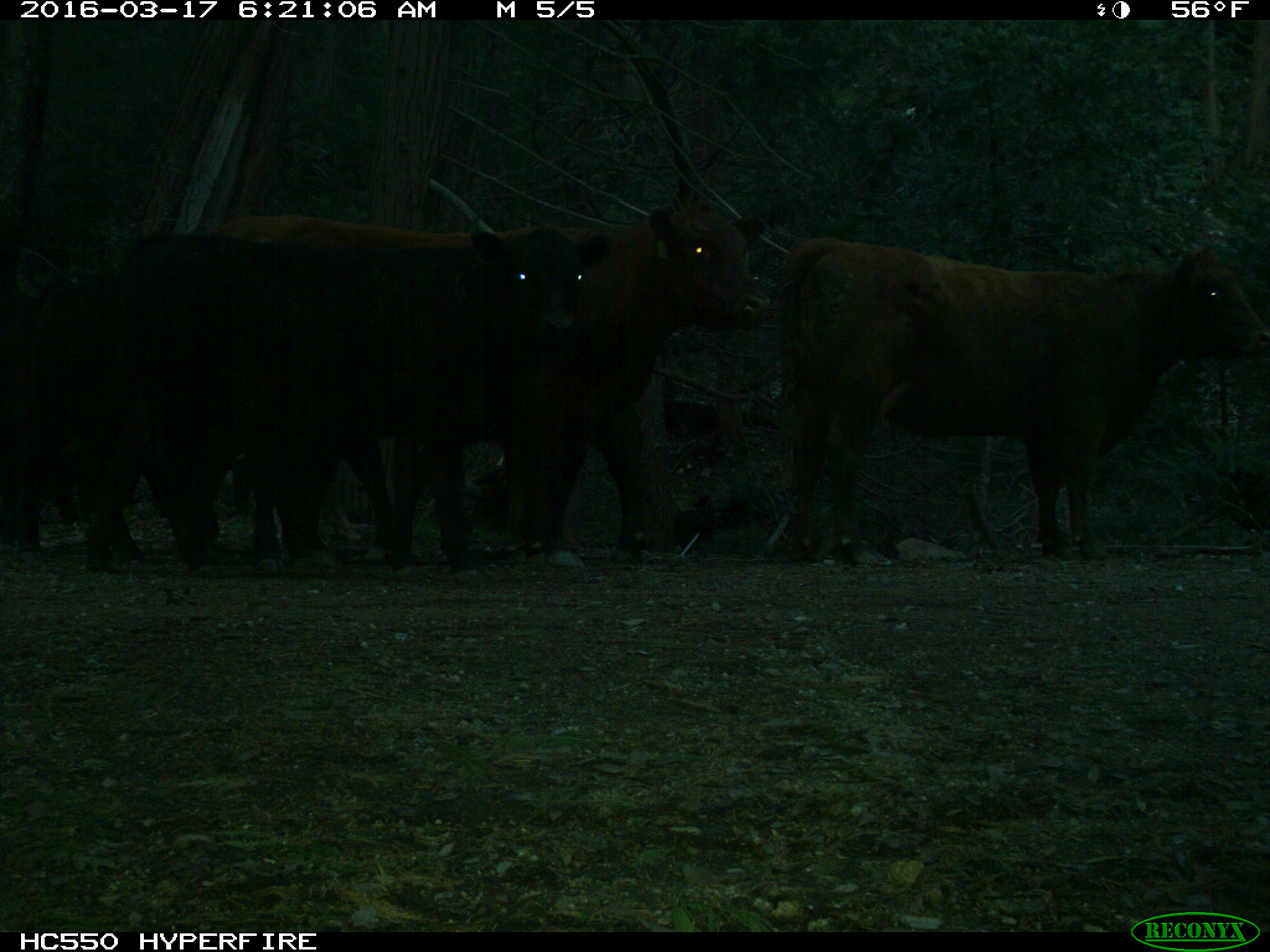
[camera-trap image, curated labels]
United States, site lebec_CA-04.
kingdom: Animalia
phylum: Chordata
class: Mammalia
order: Artiodactyla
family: Bovidae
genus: Bos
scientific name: Bos taurus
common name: domestic cow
Bos taurus (domestic cow).